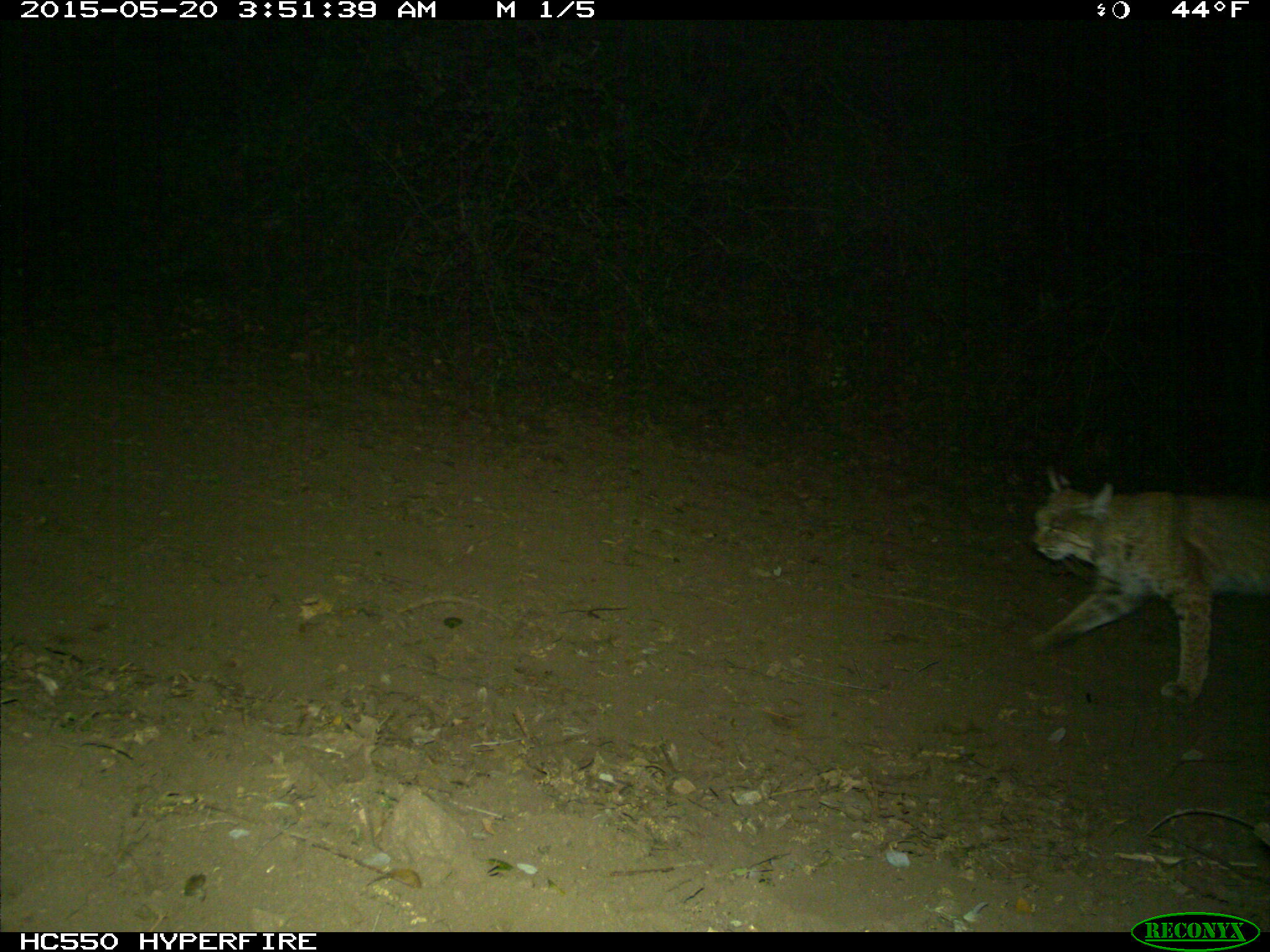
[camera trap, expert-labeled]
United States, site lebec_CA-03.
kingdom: Animalia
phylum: Chordata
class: Mammalia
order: Carnivora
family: Felidae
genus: Lynx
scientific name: Lynx rufus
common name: bobcat